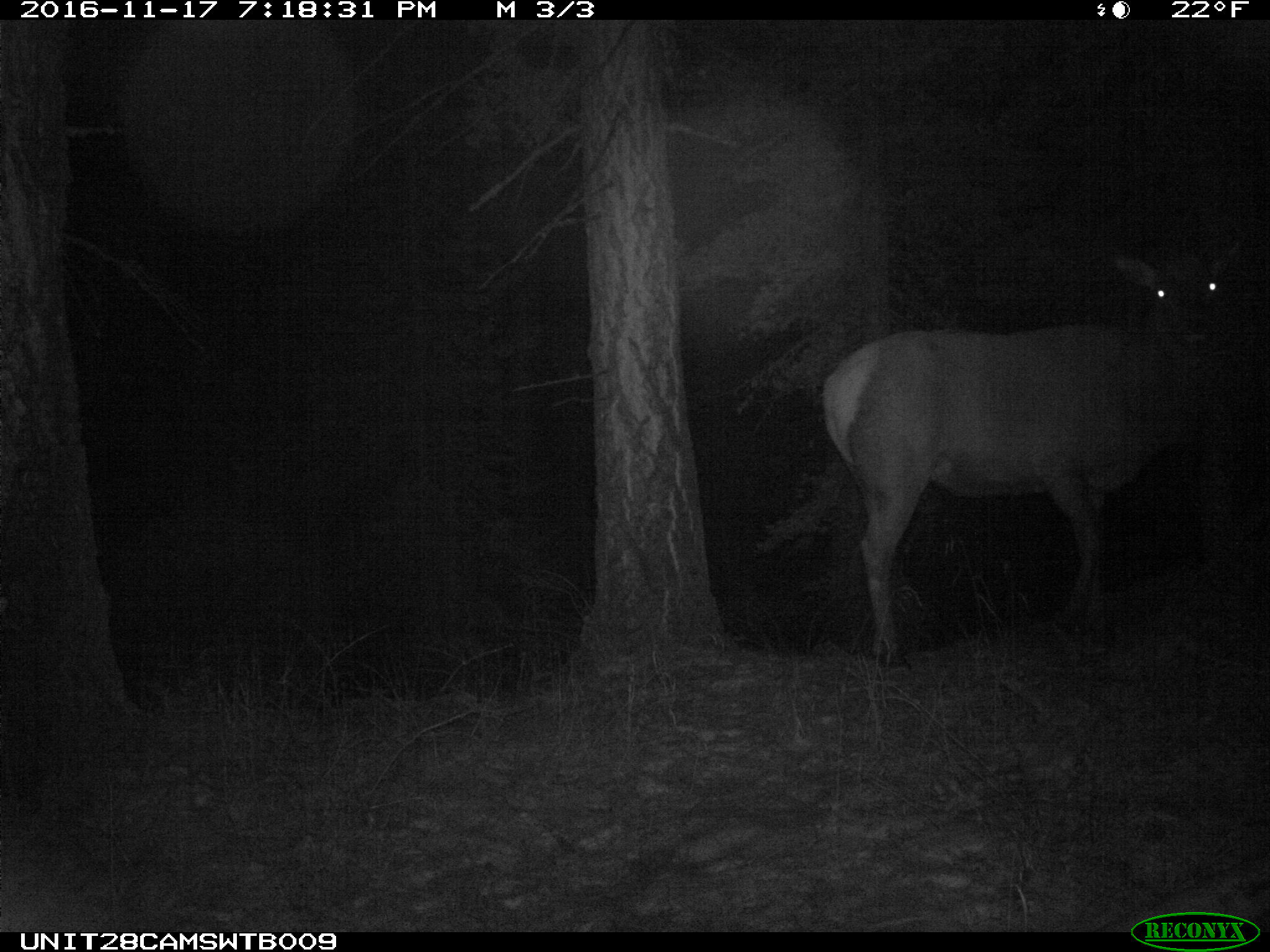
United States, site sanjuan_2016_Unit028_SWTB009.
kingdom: Animalia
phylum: Chordata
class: Mammalia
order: Artiodactyla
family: Cervidae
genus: Cervus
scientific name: Cervus elaphus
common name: red deer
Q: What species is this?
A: Cervus elaphus (red deer).